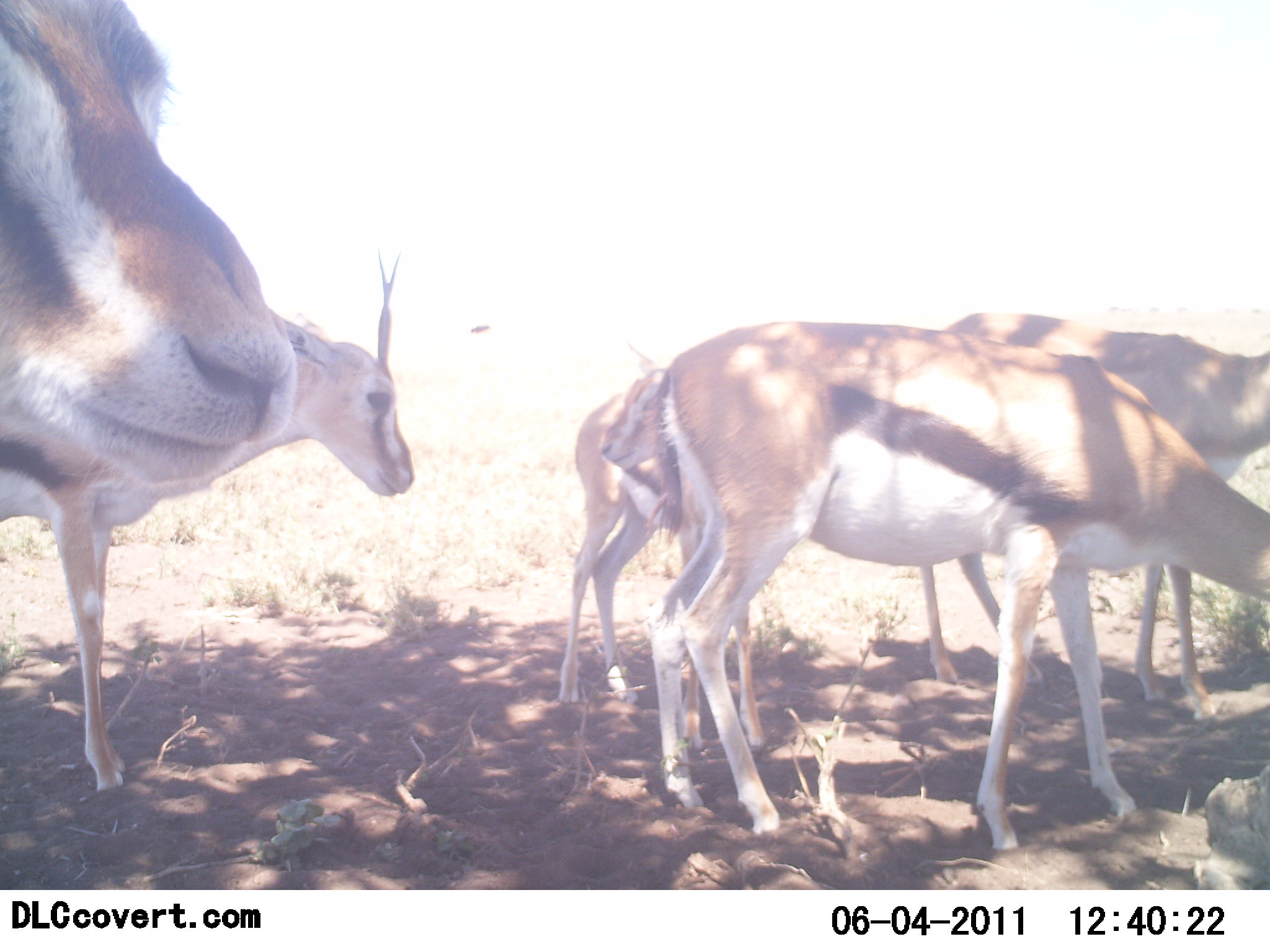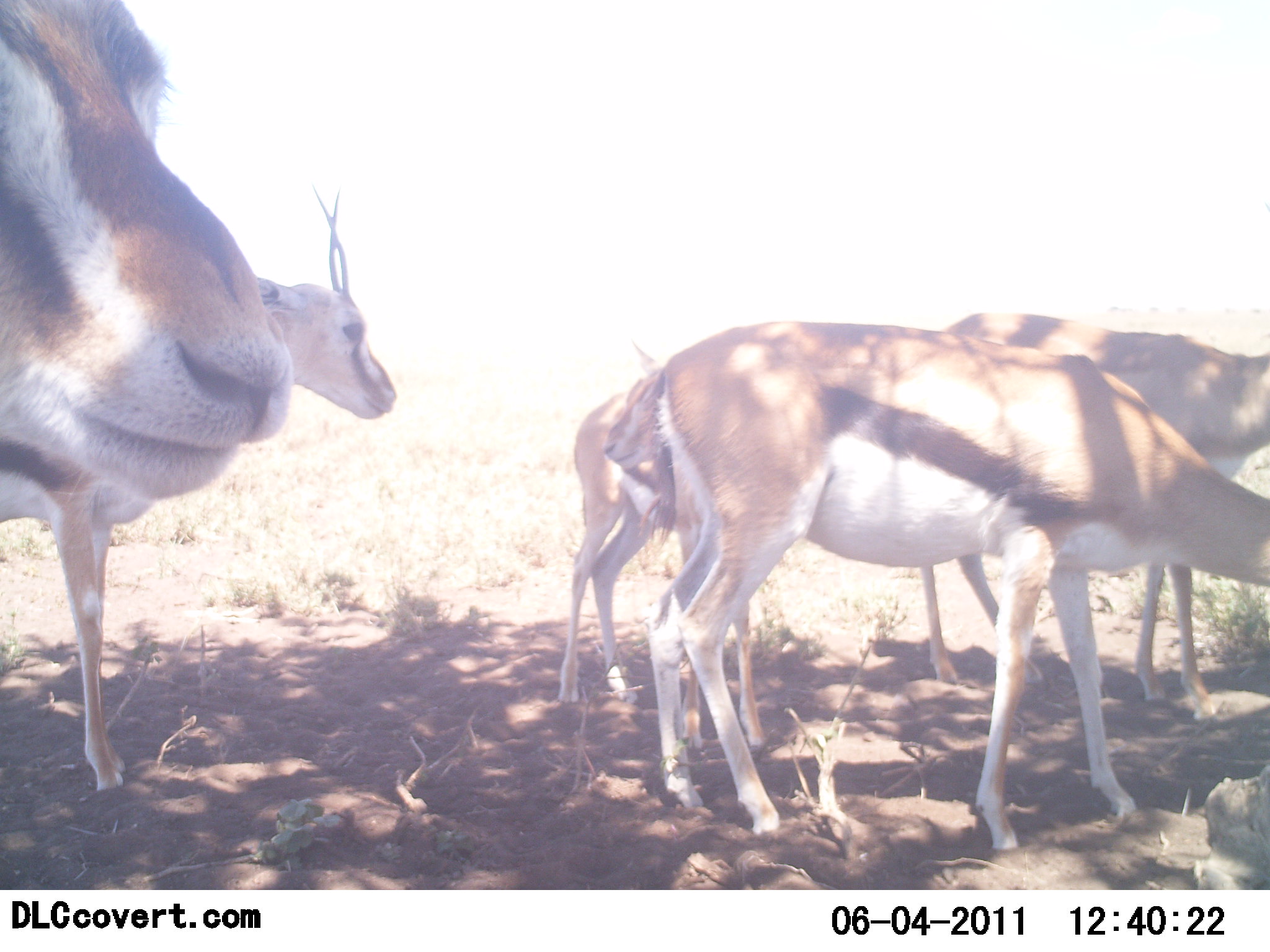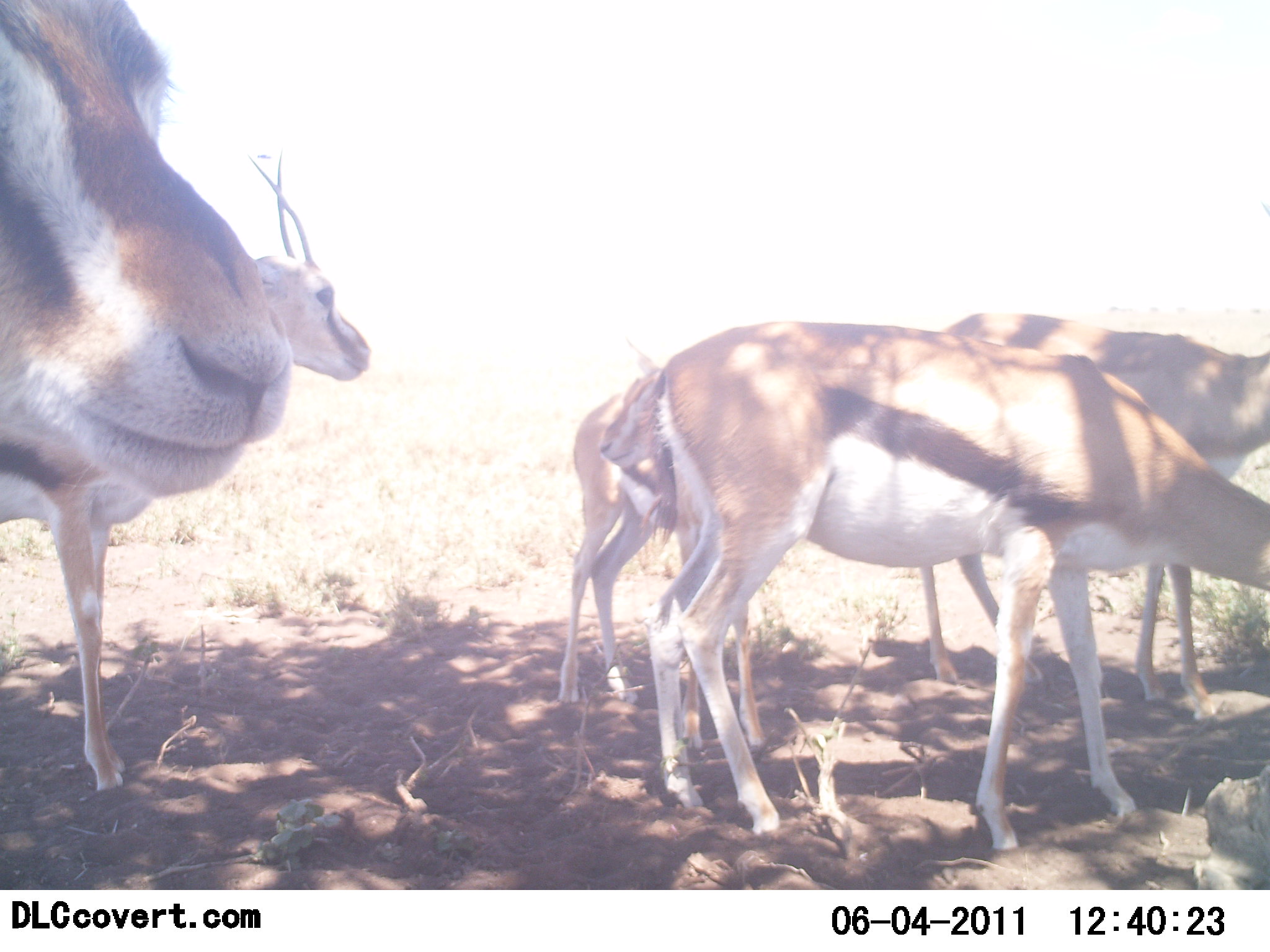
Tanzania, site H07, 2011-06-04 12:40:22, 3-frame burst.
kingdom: Animalia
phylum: Chordata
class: Mammalia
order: Artiodactyla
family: Bovidae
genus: Eudorcas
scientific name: Eudorcas thomsonii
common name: thomson's gazelle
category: gazellethomsons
Gazellethomsons (thomson's gazelle) (Eudorcas thomsonii), count 5. Behavior (volunteer vote fractions): standing 100%, resting 0%, moving 0%, interacting 0%. Young present (vote fraction): 0%. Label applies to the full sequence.